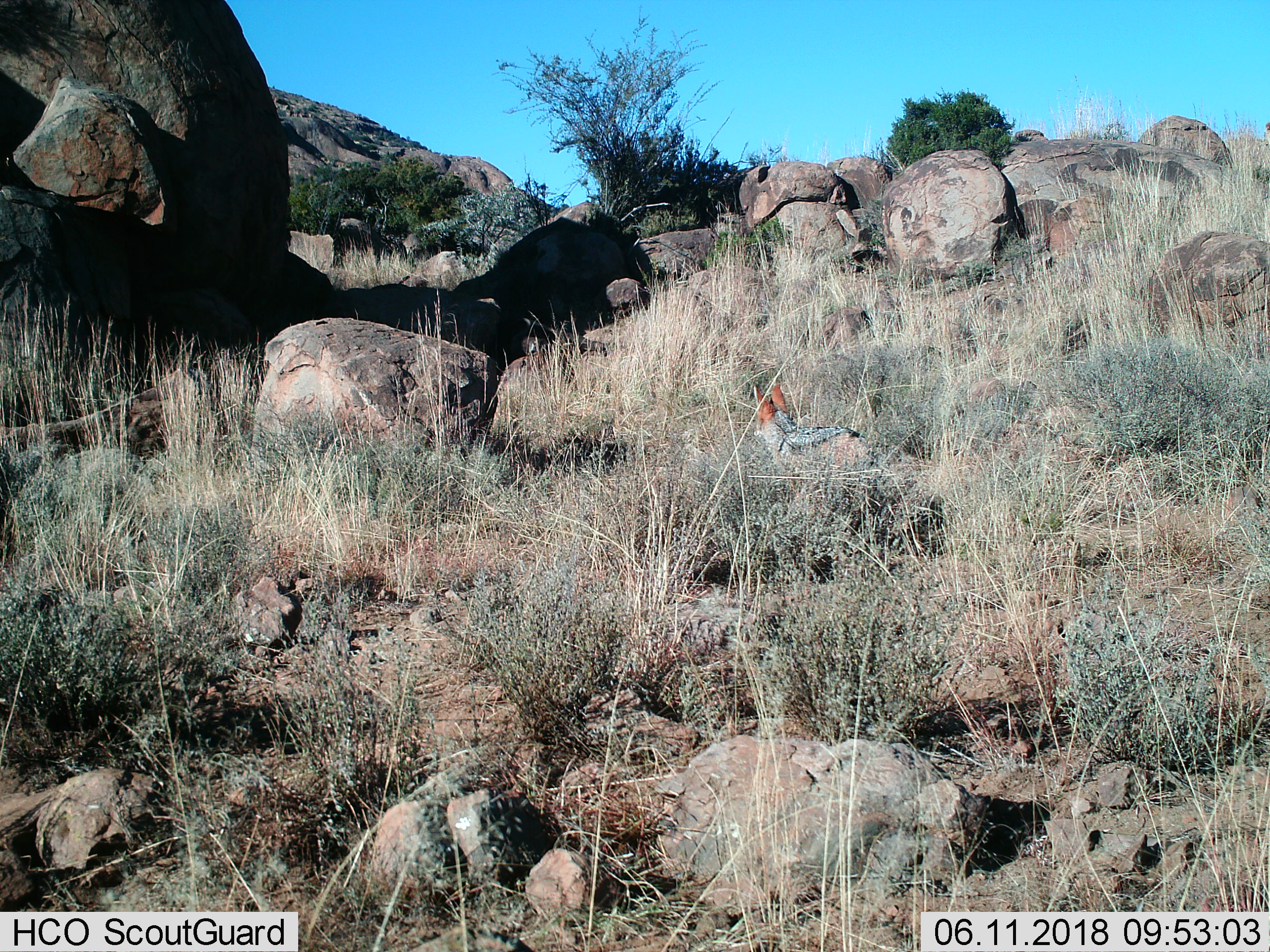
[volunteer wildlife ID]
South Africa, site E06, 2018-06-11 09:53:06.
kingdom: Animalia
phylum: Chordata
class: Mammalia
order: Carnivora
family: Canidae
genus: Lupulella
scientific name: Lupulella mesomelas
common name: black-backed jackal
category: jackalblackbacked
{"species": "jackalblackbacked (black-backed jackal) (Lupulella mesomelas)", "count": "1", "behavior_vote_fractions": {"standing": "50%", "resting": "0%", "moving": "50%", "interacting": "0%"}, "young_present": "0%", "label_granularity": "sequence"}